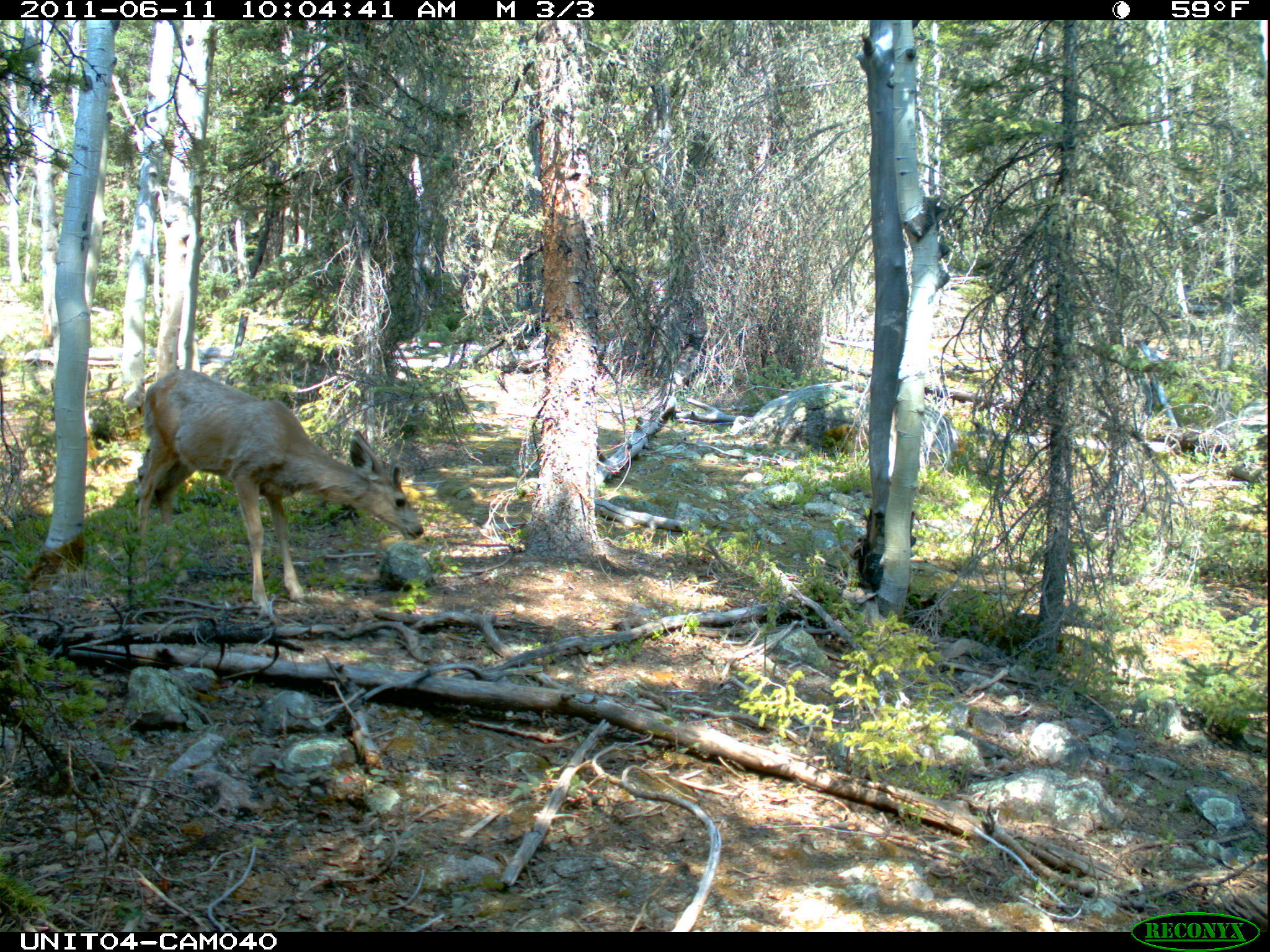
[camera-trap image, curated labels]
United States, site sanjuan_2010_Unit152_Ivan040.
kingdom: Animalia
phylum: Chordata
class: Mammalia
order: Artiodactyla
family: Cervidae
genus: Odocoileus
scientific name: Odocoileus hemionus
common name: mule deer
Odocoileus hemionus (mule deer).